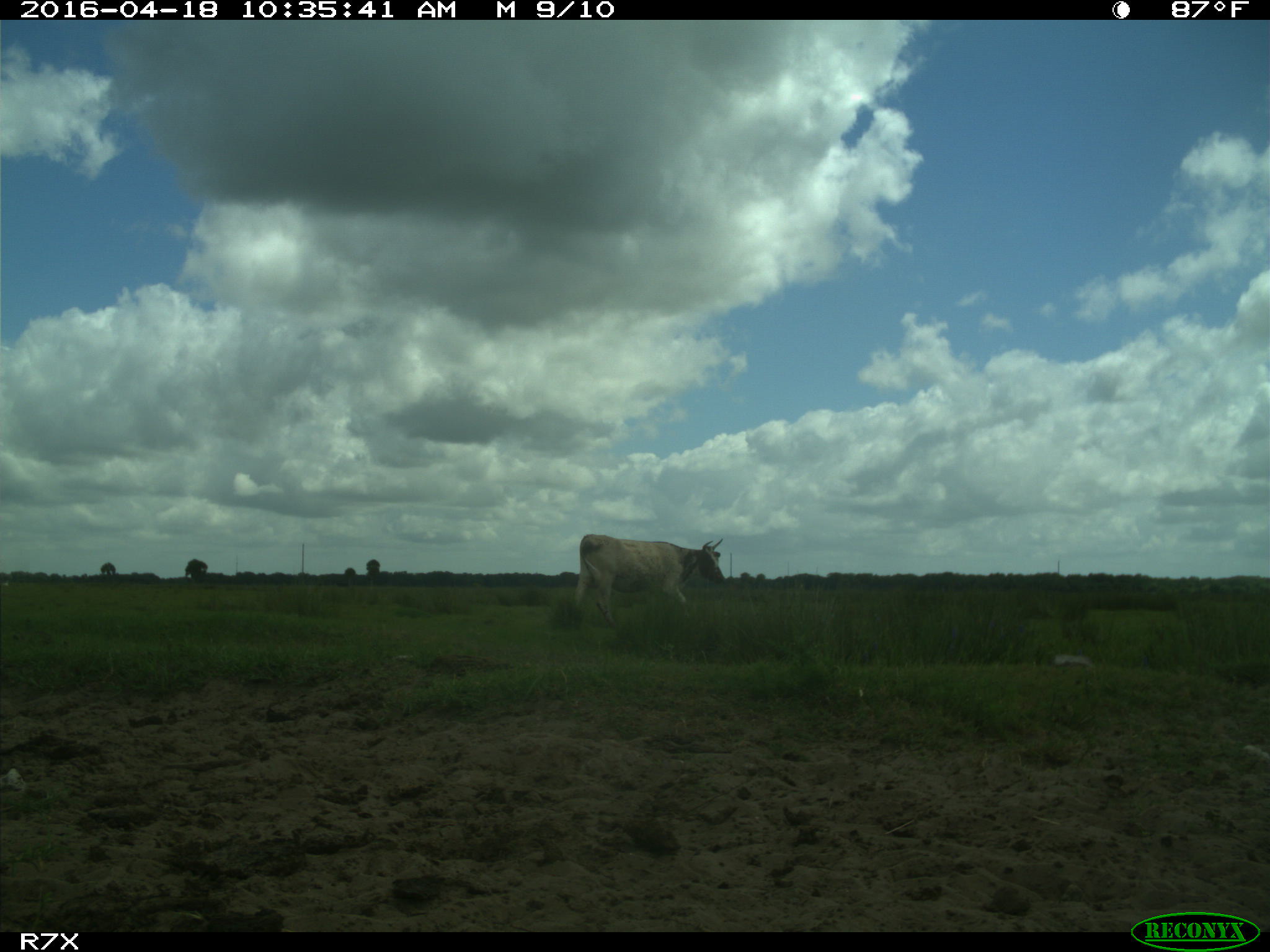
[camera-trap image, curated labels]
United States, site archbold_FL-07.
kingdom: Animalia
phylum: Chordata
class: Mammalia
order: Artiodactyla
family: Bovidae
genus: Bos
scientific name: Bos taurus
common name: domestic cow